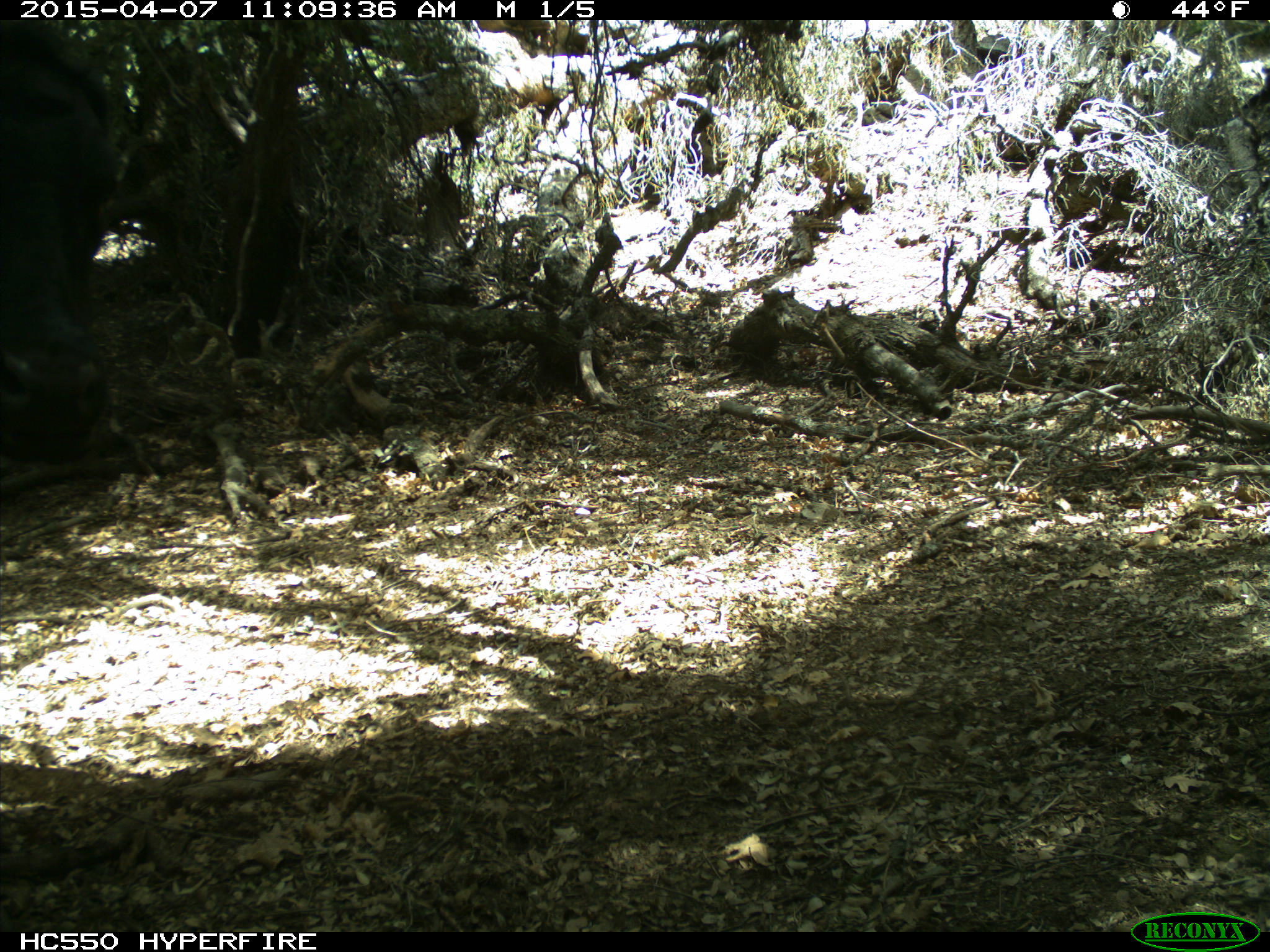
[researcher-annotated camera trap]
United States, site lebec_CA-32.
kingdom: Animalia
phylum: Chordata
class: Mammalia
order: Artiodactyla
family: Bovidae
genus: Bos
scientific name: Bos taurus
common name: domestic cow